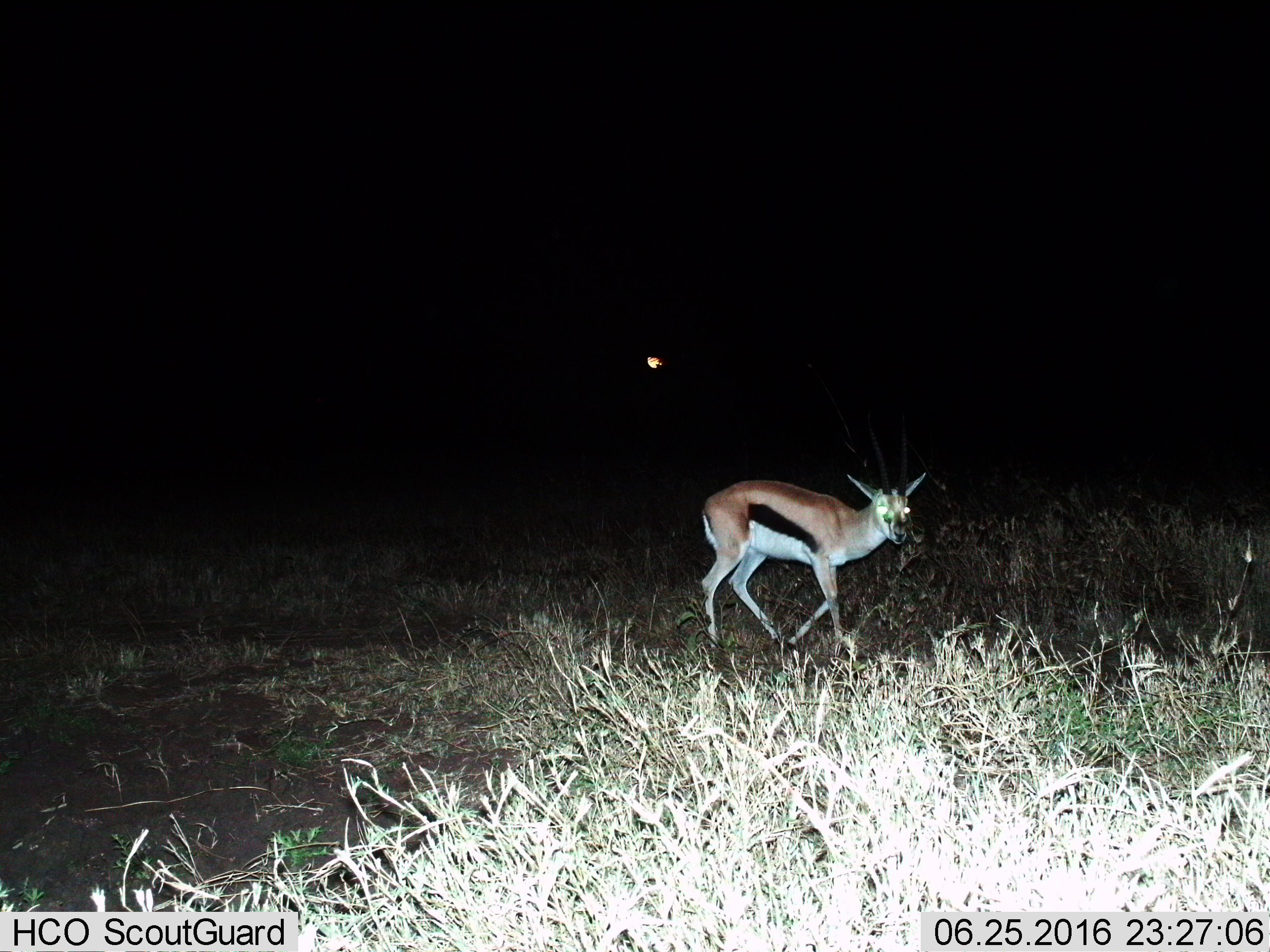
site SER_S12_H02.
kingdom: Animalia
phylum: Chordata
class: Mammalia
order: Artiodactyla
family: Bovidae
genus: Eudorcas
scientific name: Eudorcas thomsonii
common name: thomson's gazelle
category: gazellethomsons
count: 1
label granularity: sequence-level